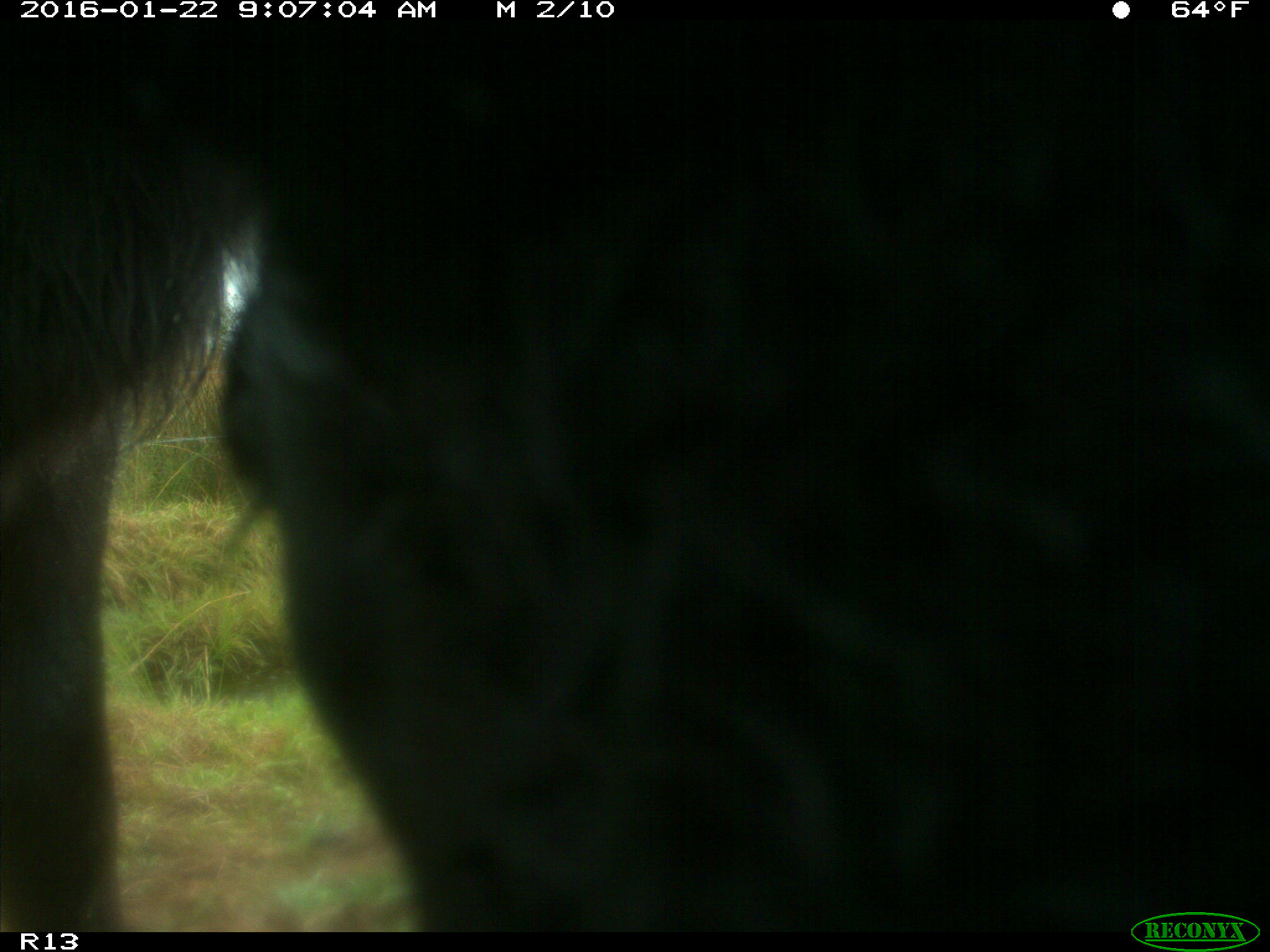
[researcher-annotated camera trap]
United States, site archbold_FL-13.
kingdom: Animalia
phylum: Chordata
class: Mammalia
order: Artiodactyla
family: Bovidae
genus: Bos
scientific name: Bos taurus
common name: domestic cow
Bos taurus (domestic cow).